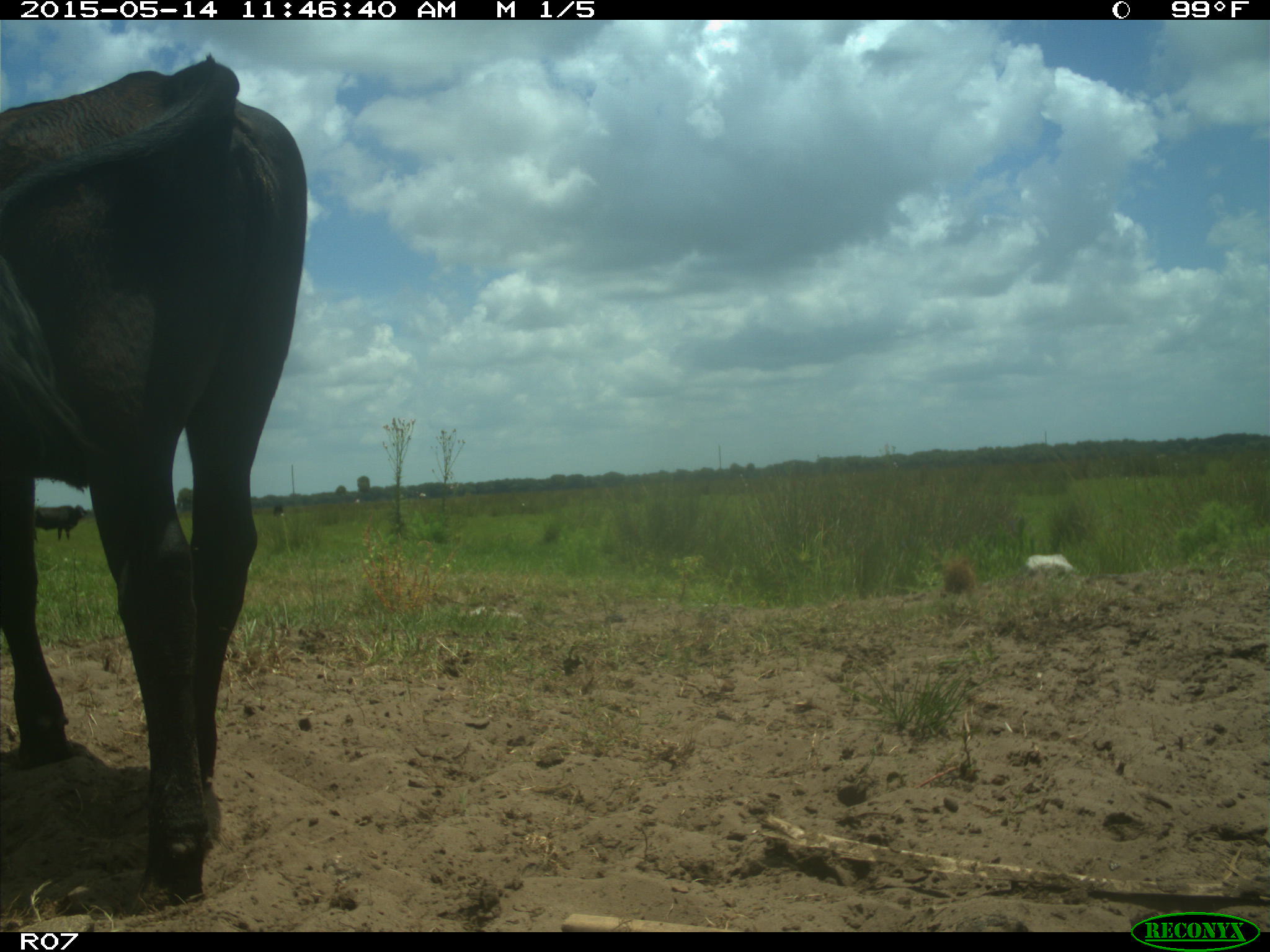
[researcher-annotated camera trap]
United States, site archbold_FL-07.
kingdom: Animalia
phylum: Chordata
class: Mammalia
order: Artiodactyla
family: Bovidae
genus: Bos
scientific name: Bos taurus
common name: domestic cow